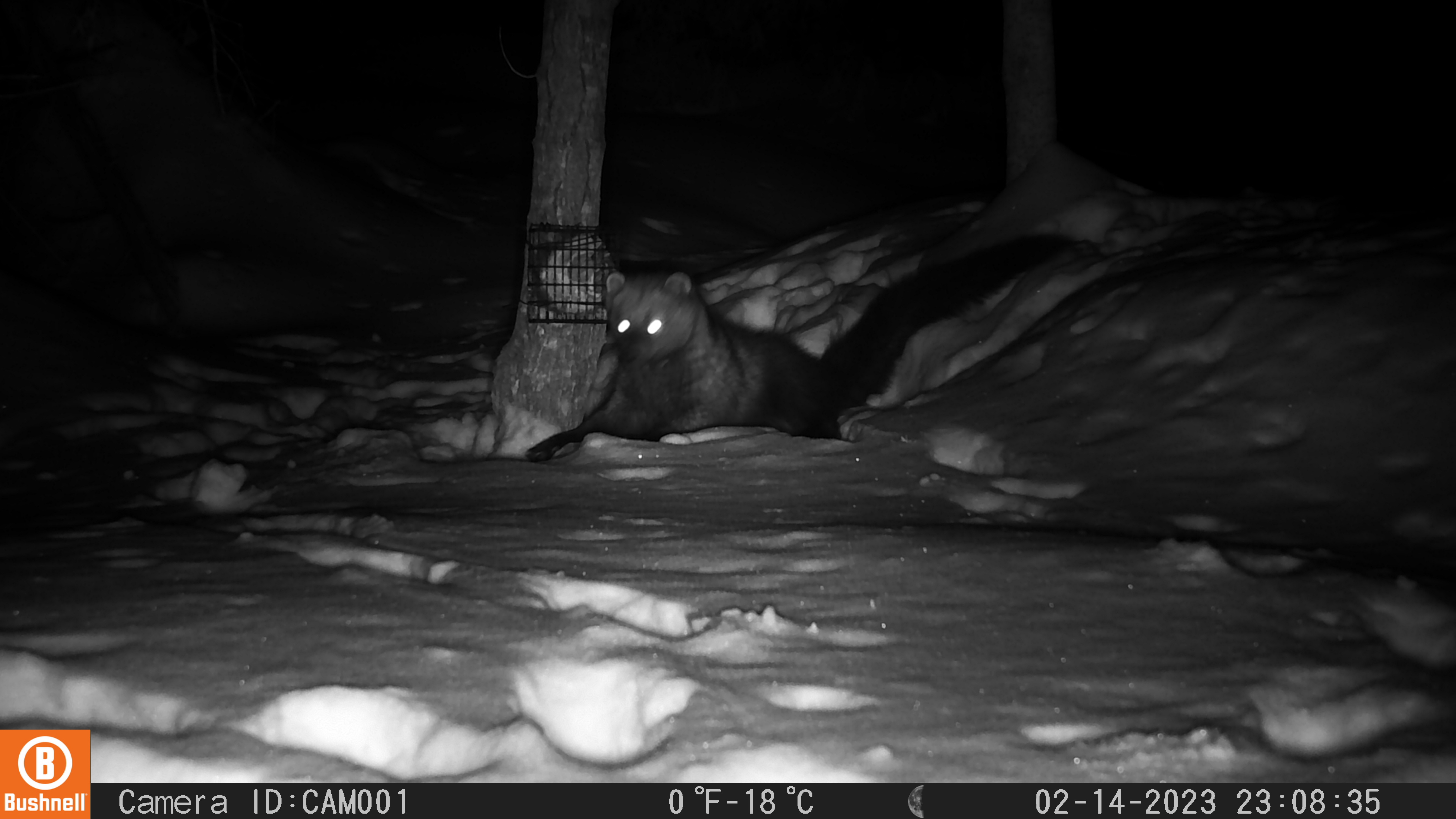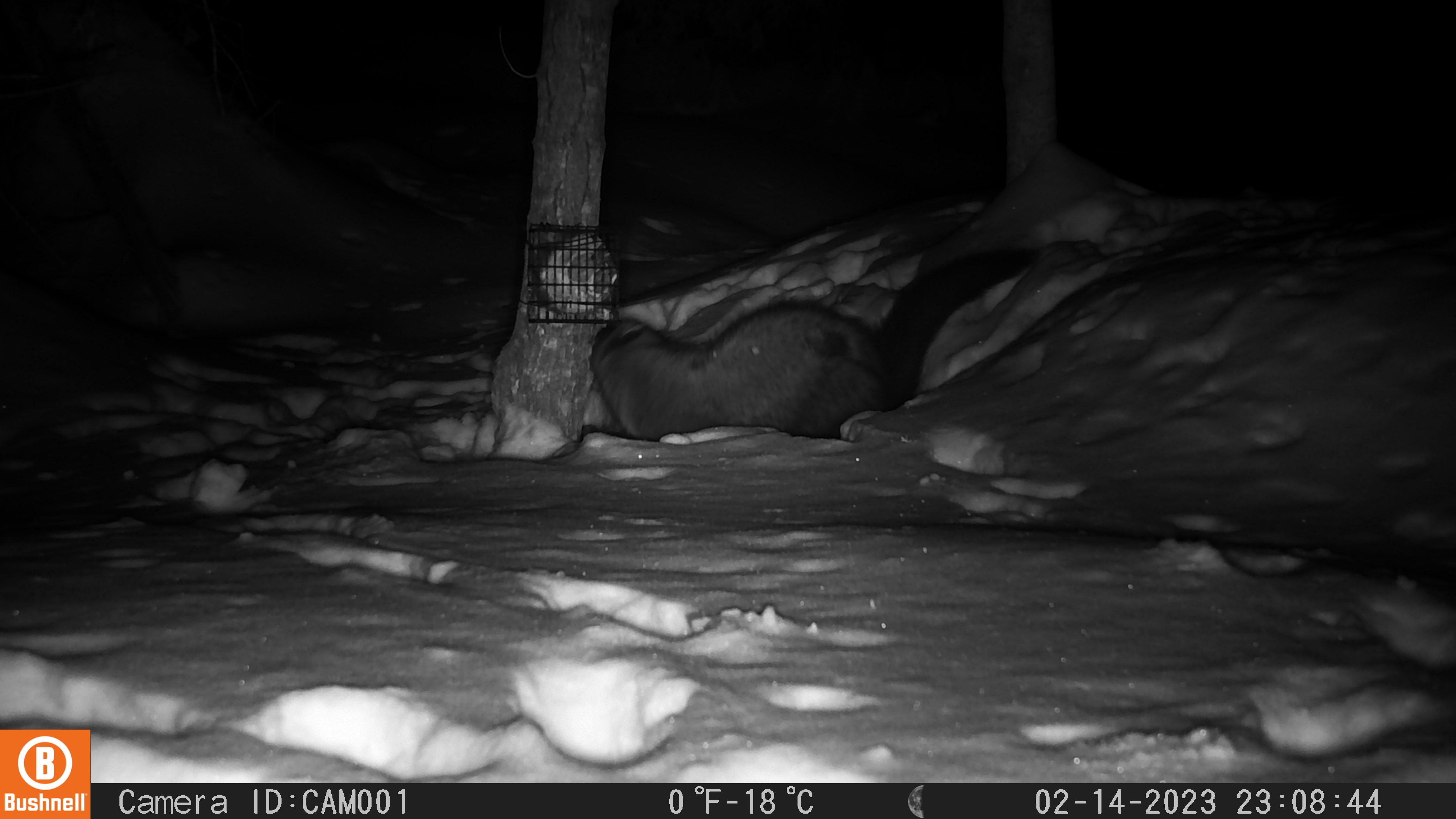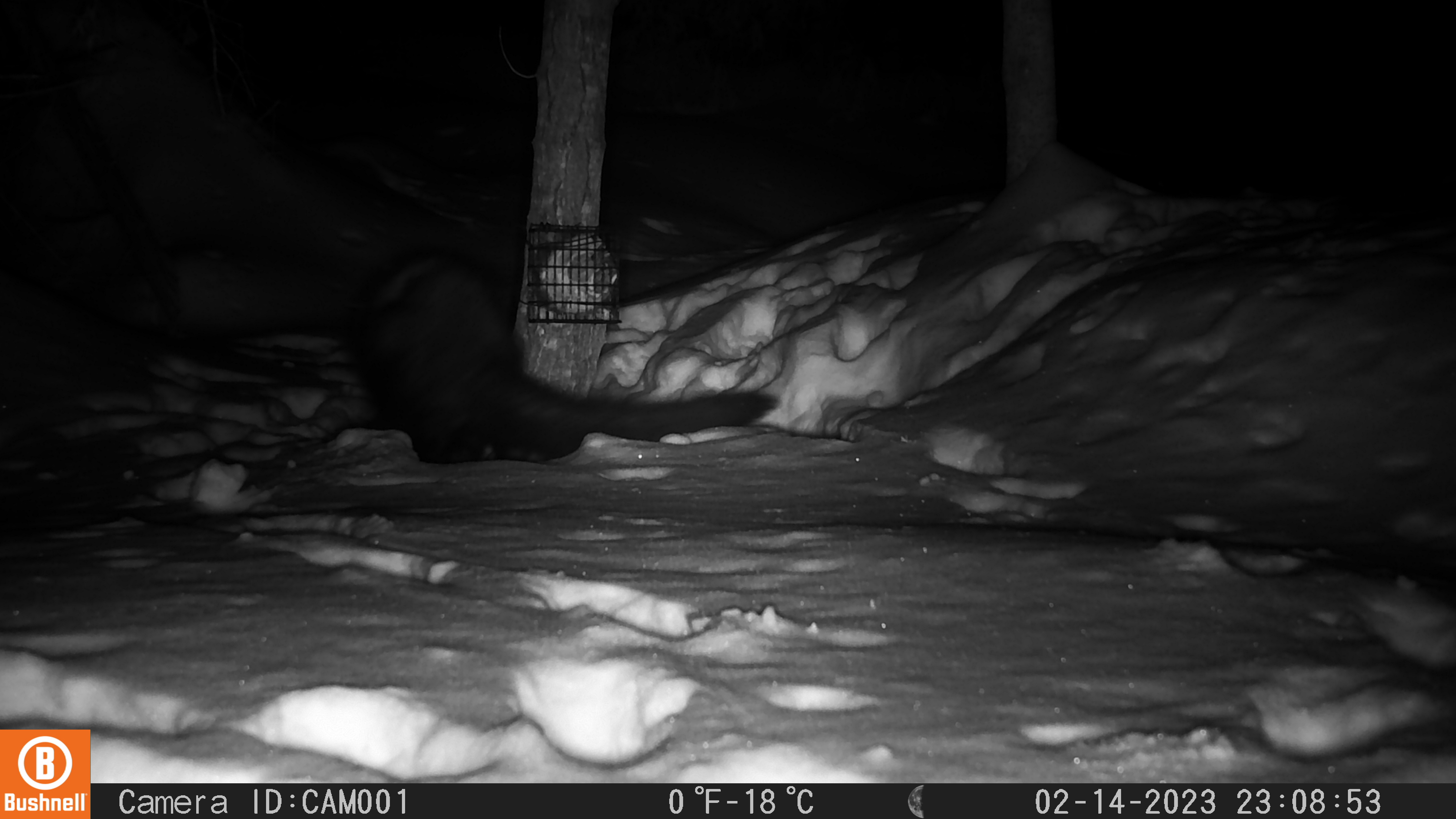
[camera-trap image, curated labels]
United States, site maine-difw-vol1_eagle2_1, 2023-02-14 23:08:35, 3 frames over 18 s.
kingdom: Animalia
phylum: Chordata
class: Mammalia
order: Carnivora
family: Mustelidae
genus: Pekania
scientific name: Pekania pennanti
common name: fisher